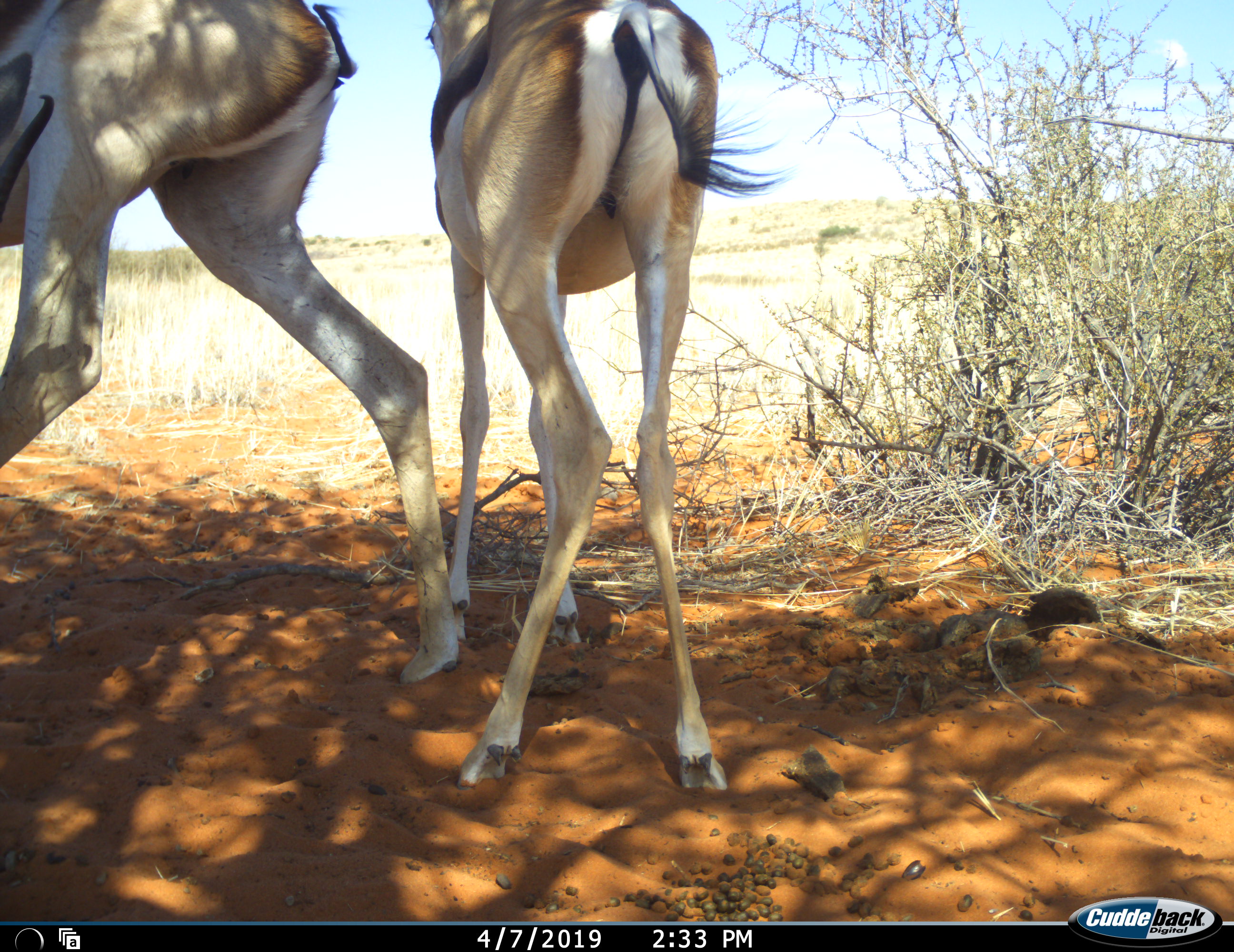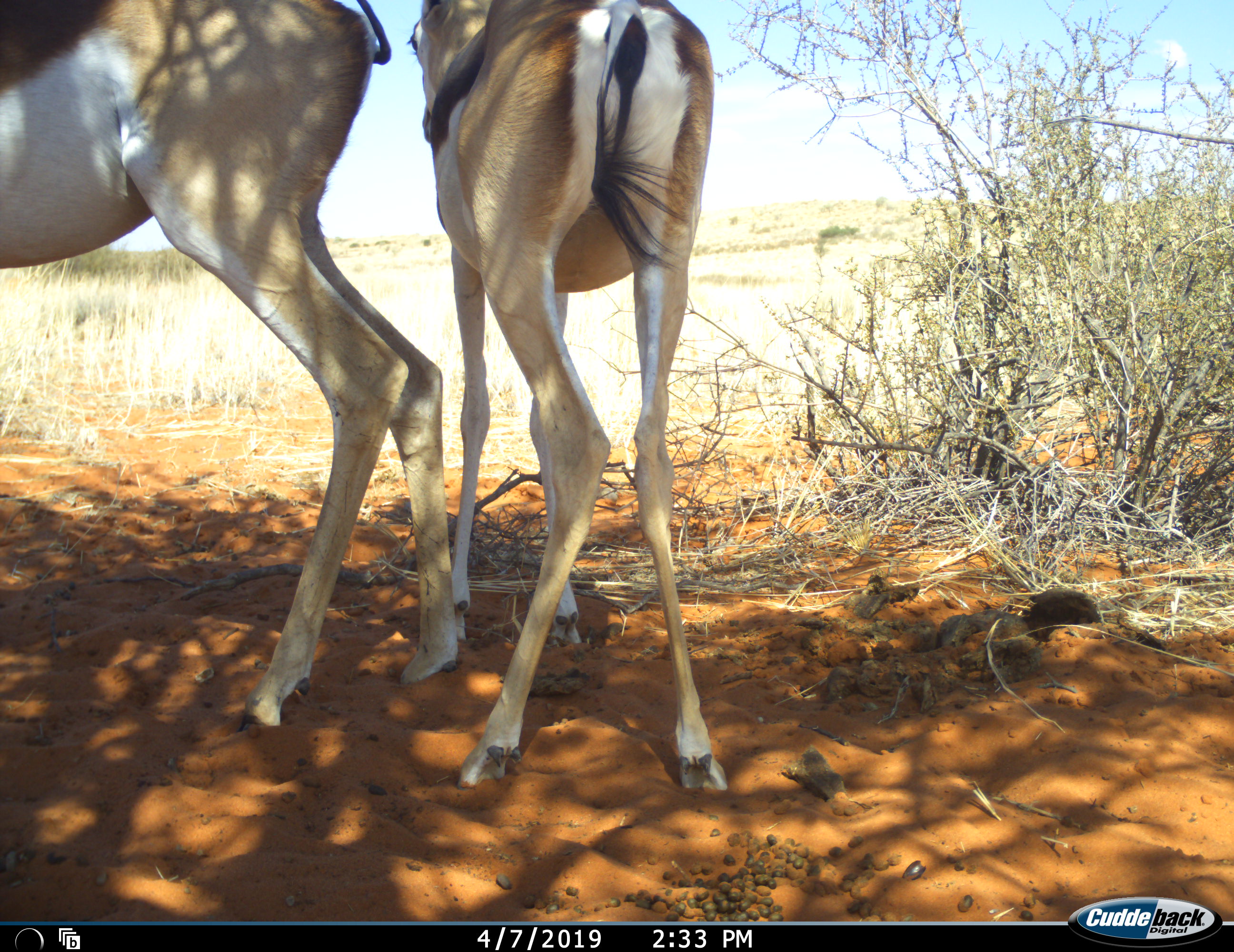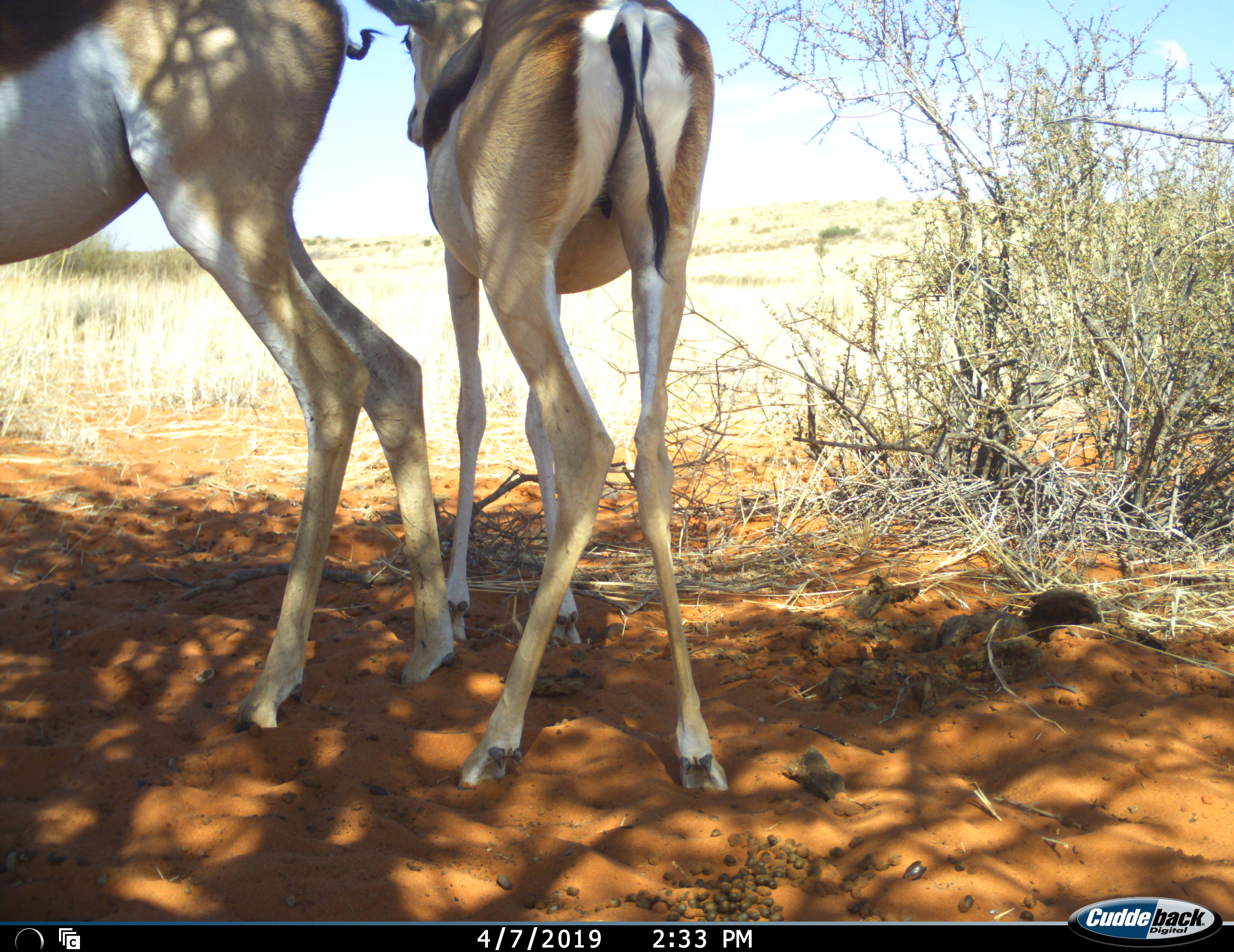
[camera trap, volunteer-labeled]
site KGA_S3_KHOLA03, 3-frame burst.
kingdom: Animalia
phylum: Chordata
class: Mammalia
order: Artiodactyla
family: Bovidae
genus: Antidorcas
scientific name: Antidorcas marsupialis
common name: springbok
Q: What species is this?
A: Springbok (Antidorcas marsupialis).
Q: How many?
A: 2.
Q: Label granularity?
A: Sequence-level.